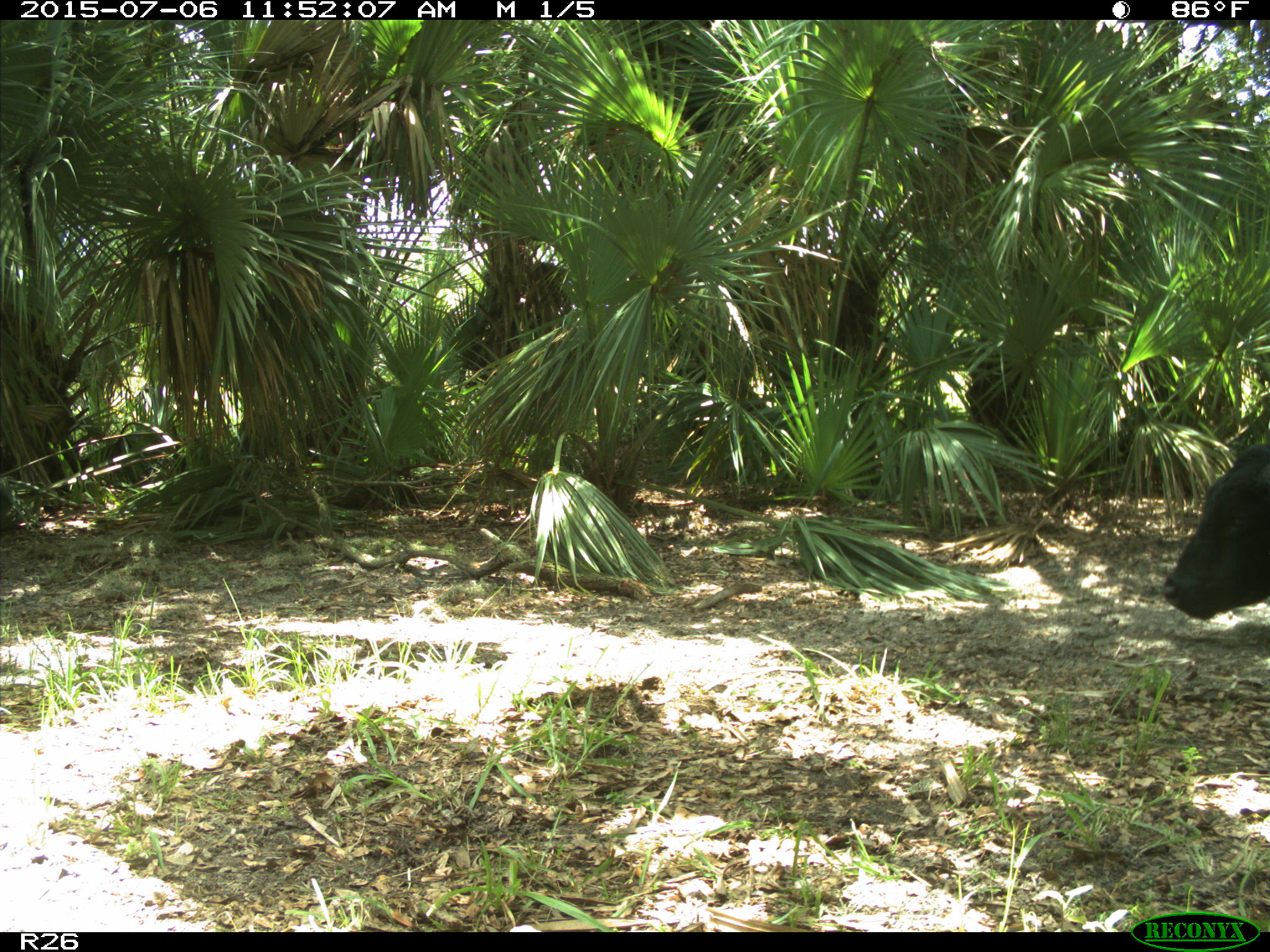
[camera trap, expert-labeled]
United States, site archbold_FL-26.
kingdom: Animalia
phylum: Chordata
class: Mammalia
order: Artiodactyla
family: Bovidae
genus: Bos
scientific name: Bos taurus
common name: domestic cow